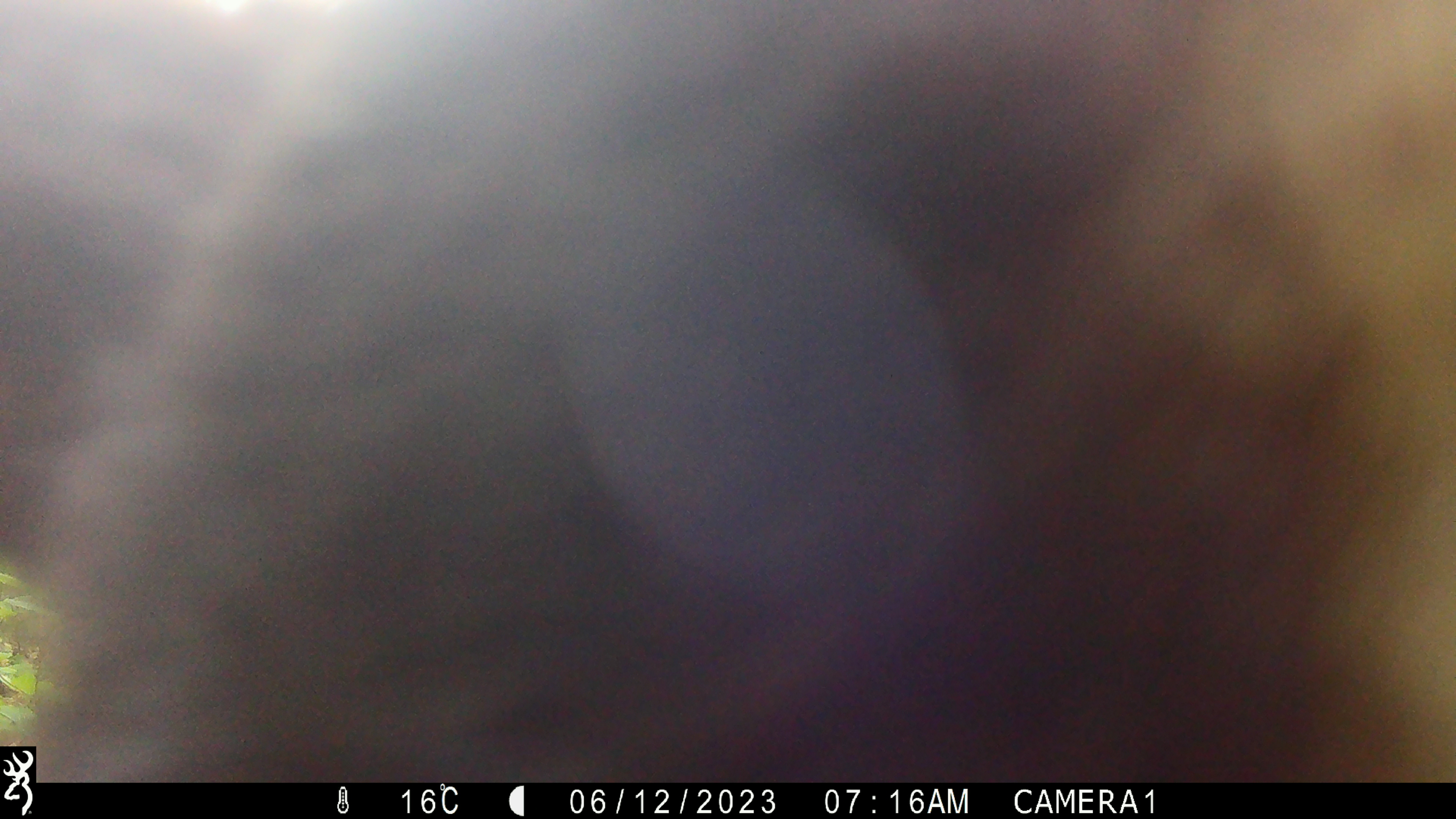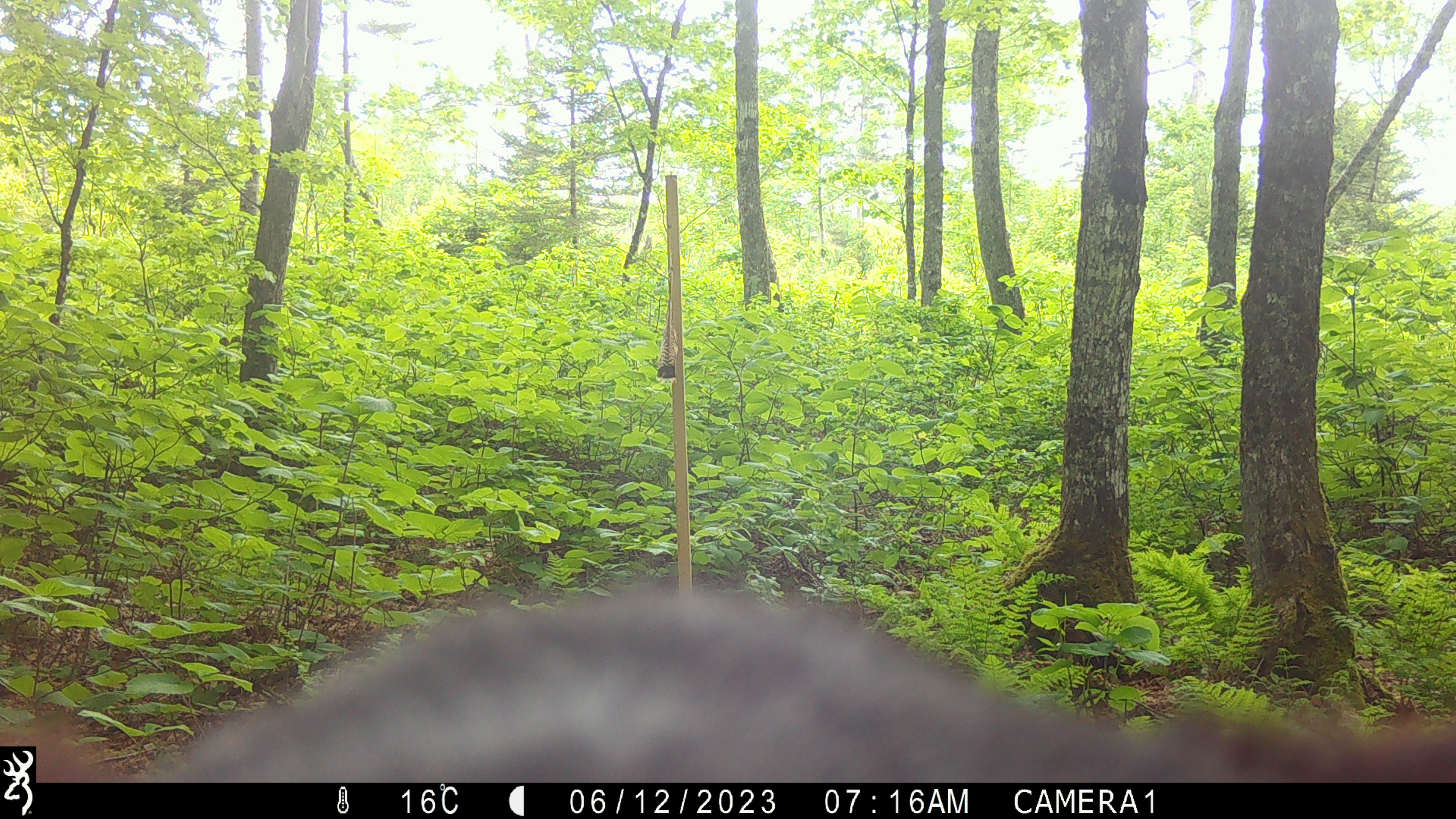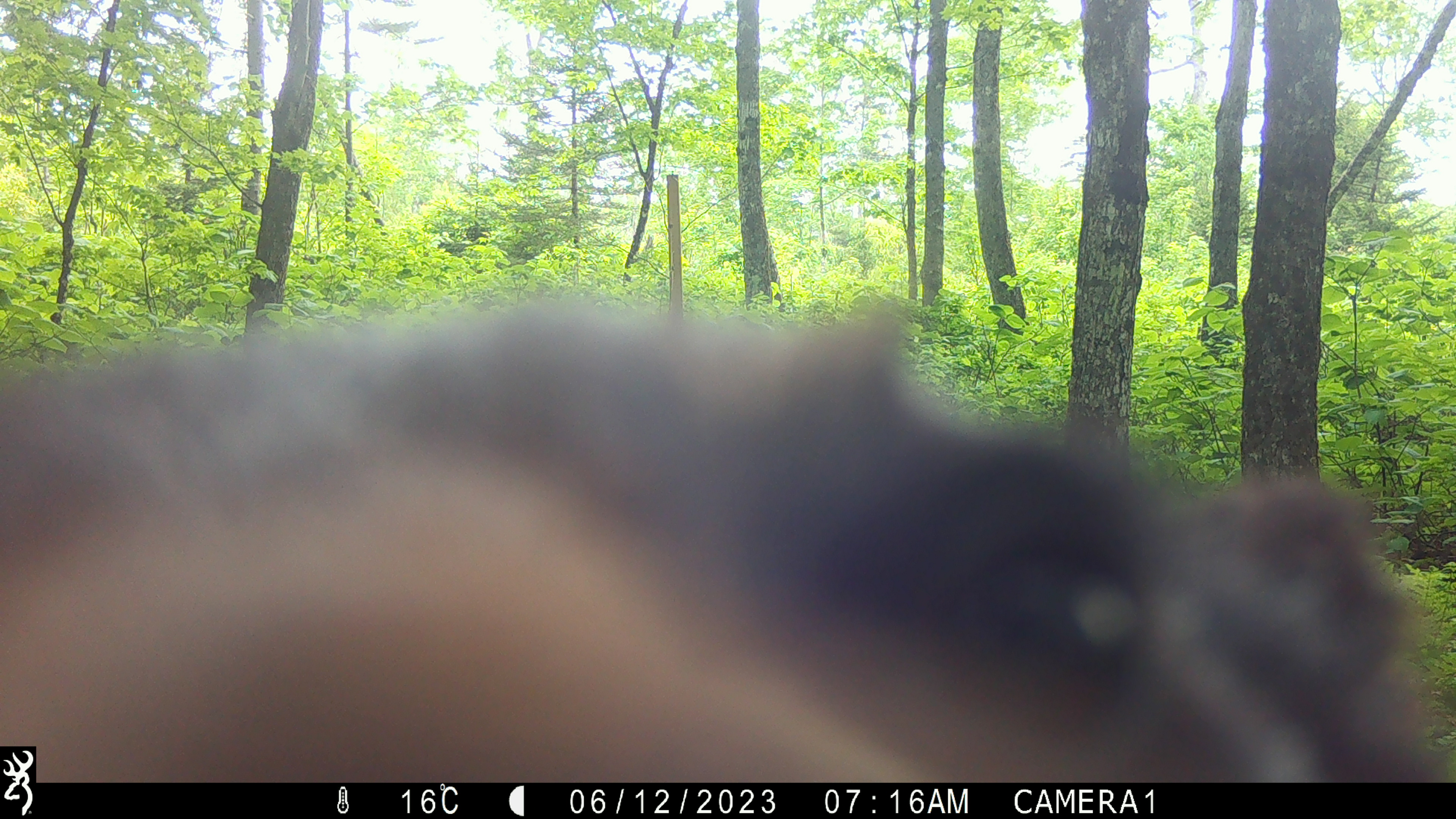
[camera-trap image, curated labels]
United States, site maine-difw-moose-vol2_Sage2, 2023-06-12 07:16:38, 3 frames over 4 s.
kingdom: Animalia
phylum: Chordata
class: Mammalia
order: Carnivora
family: Ursidae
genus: Ursus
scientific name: Ursus americanus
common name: black bear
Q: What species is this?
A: Black bear (Ursus americanus).